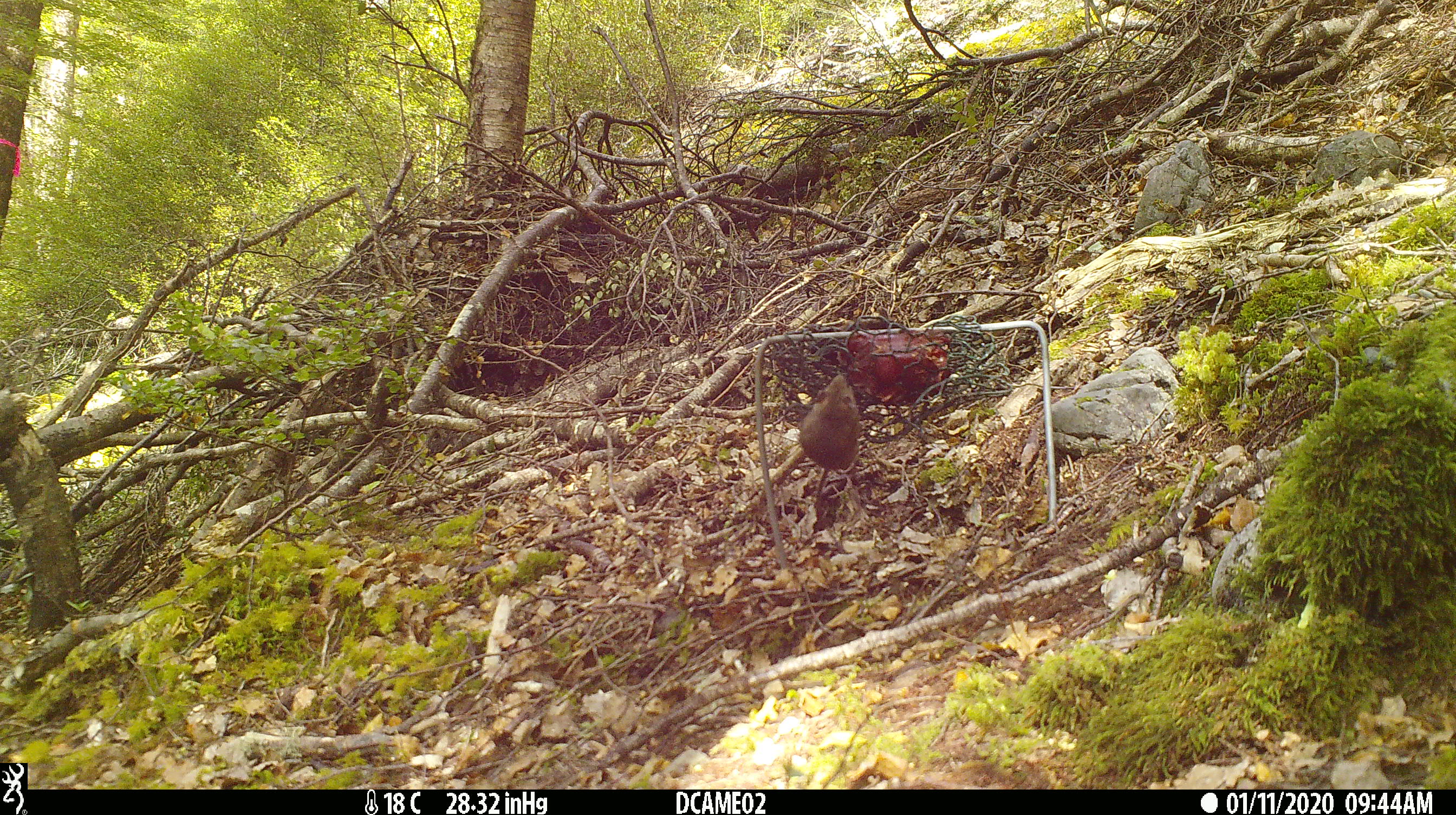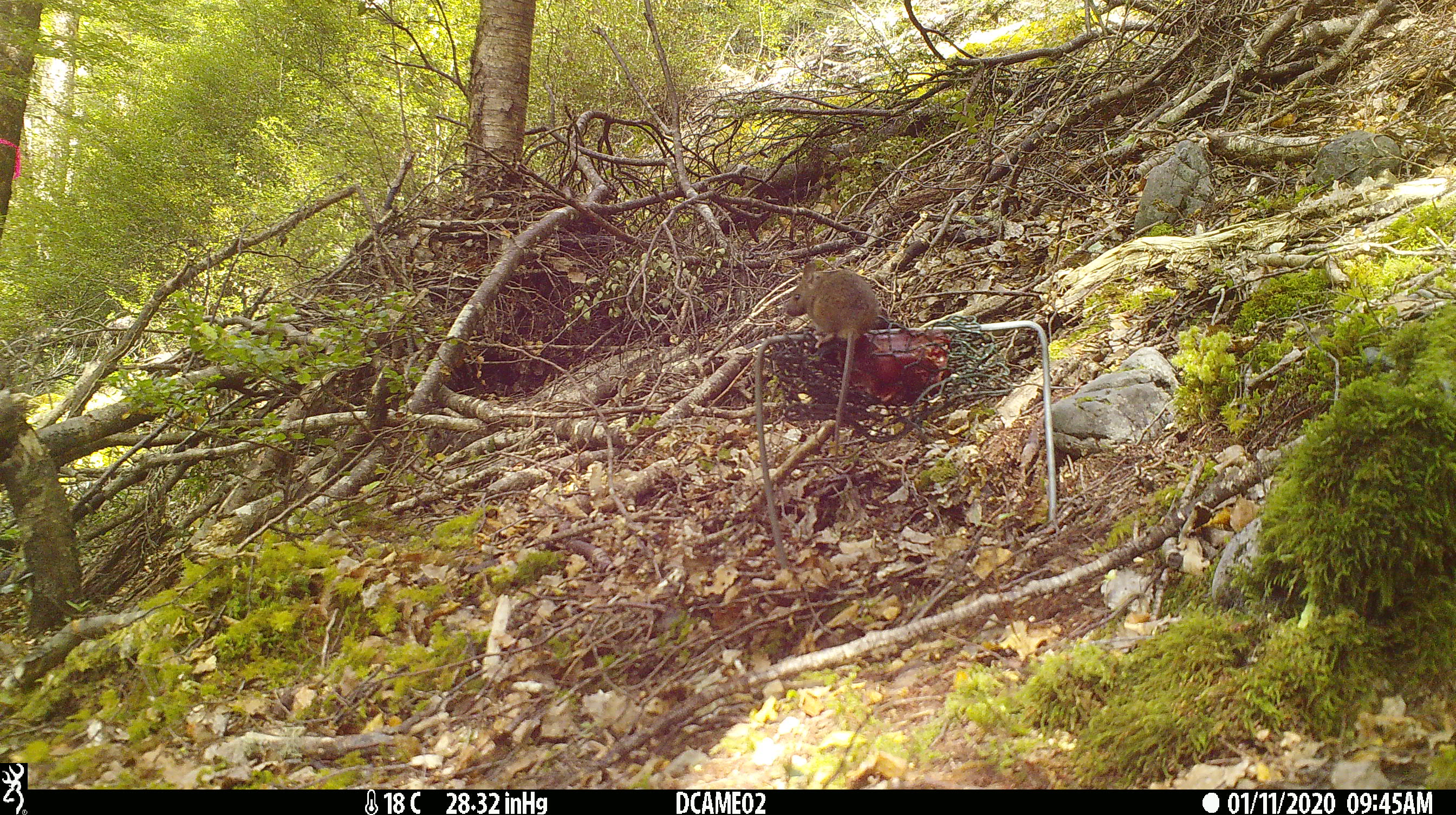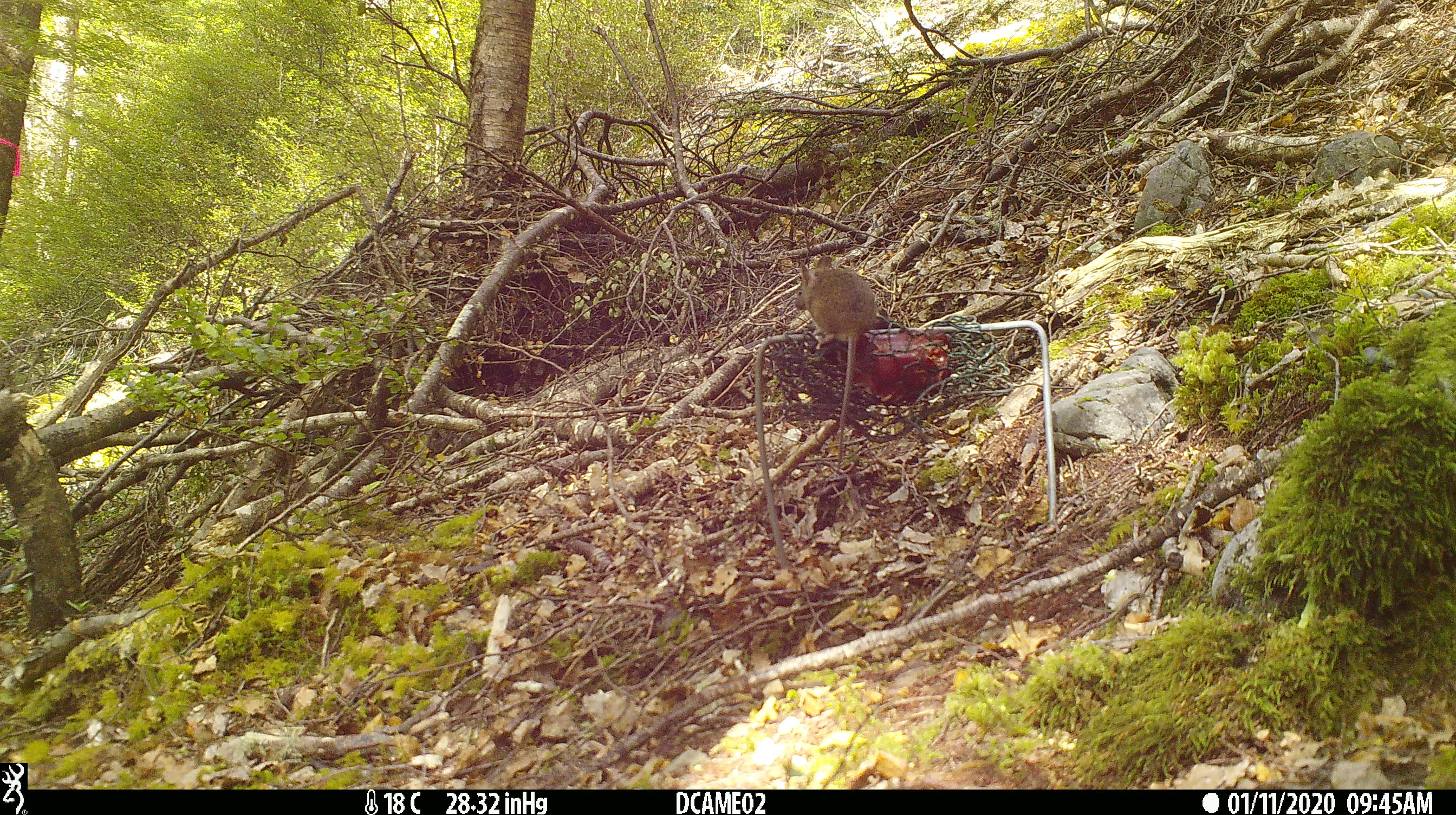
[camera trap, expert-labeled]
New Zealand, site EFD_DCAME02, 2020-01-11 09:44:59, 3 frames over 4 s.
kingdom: Animalia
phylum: Chordata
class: Mammalia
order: Rodentia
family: Muridae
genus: Mus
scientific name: Mus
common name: mouse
Mouse (Mus).